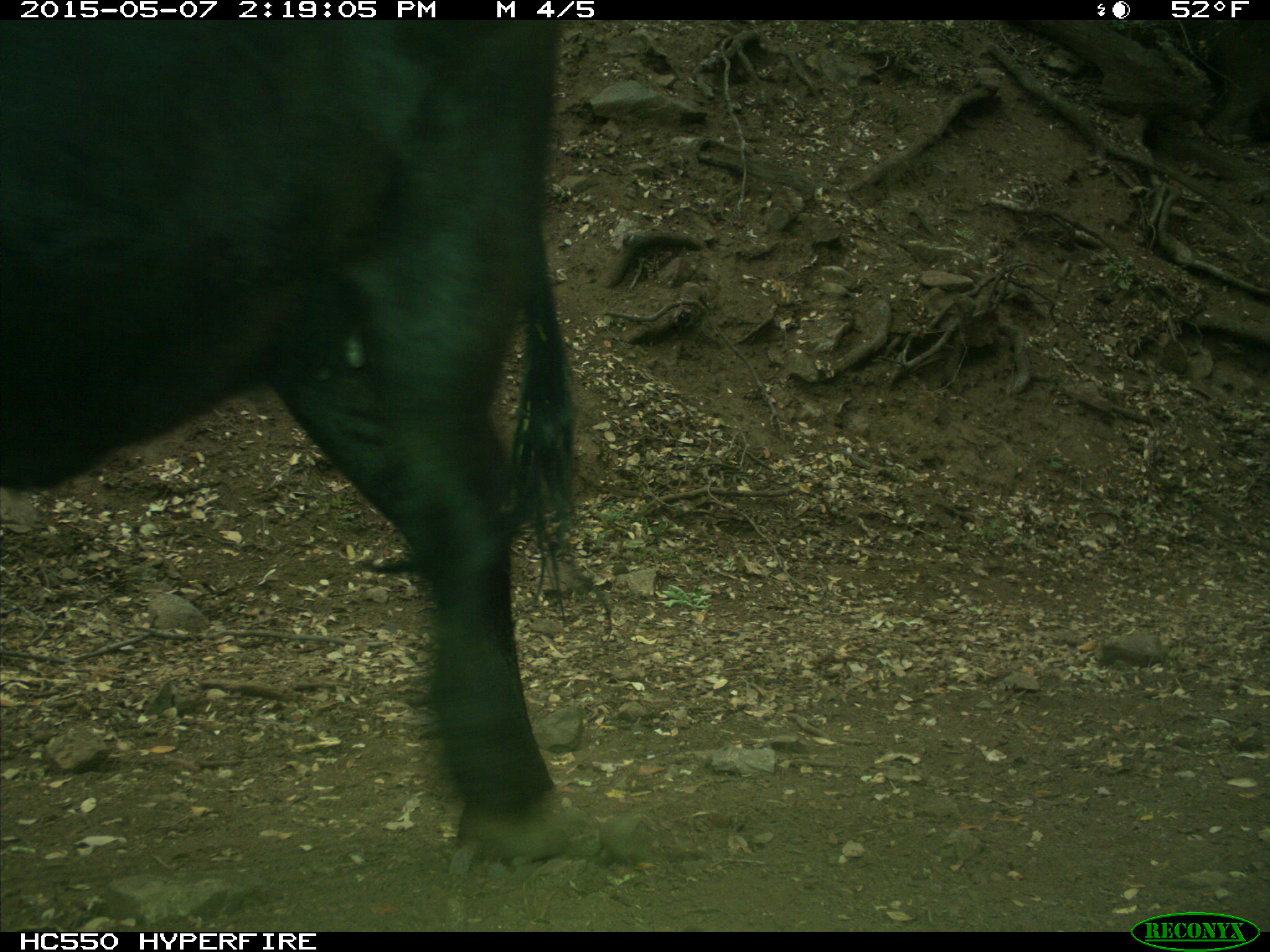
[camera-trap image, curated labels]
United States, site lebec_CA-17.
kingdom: Animalia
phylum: Chordata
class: Mammalia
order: Artiodactyla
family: Bovidae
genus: Bos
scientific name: Bos taurus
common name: domestic cow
Bos taurus (domestic cow).